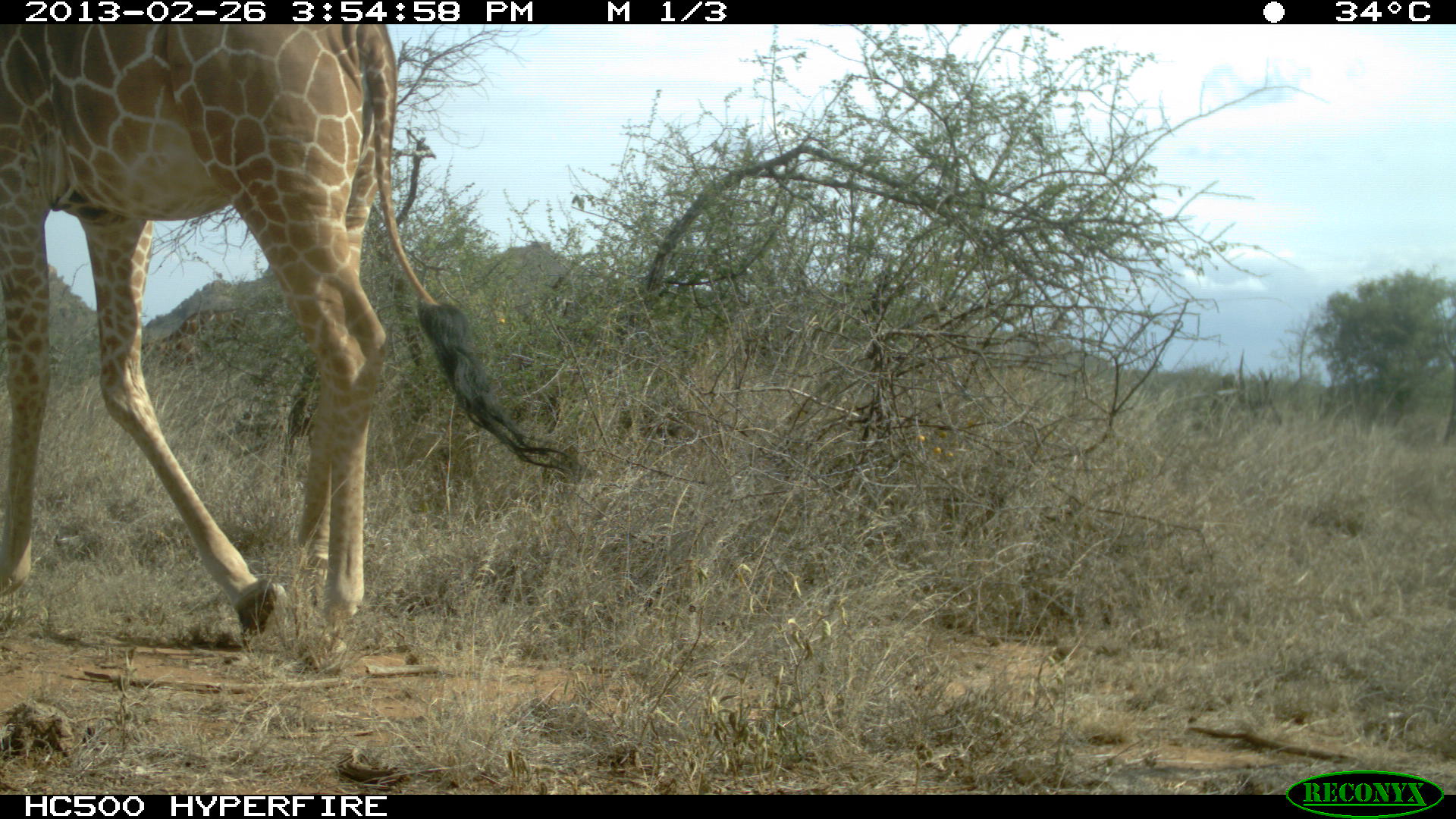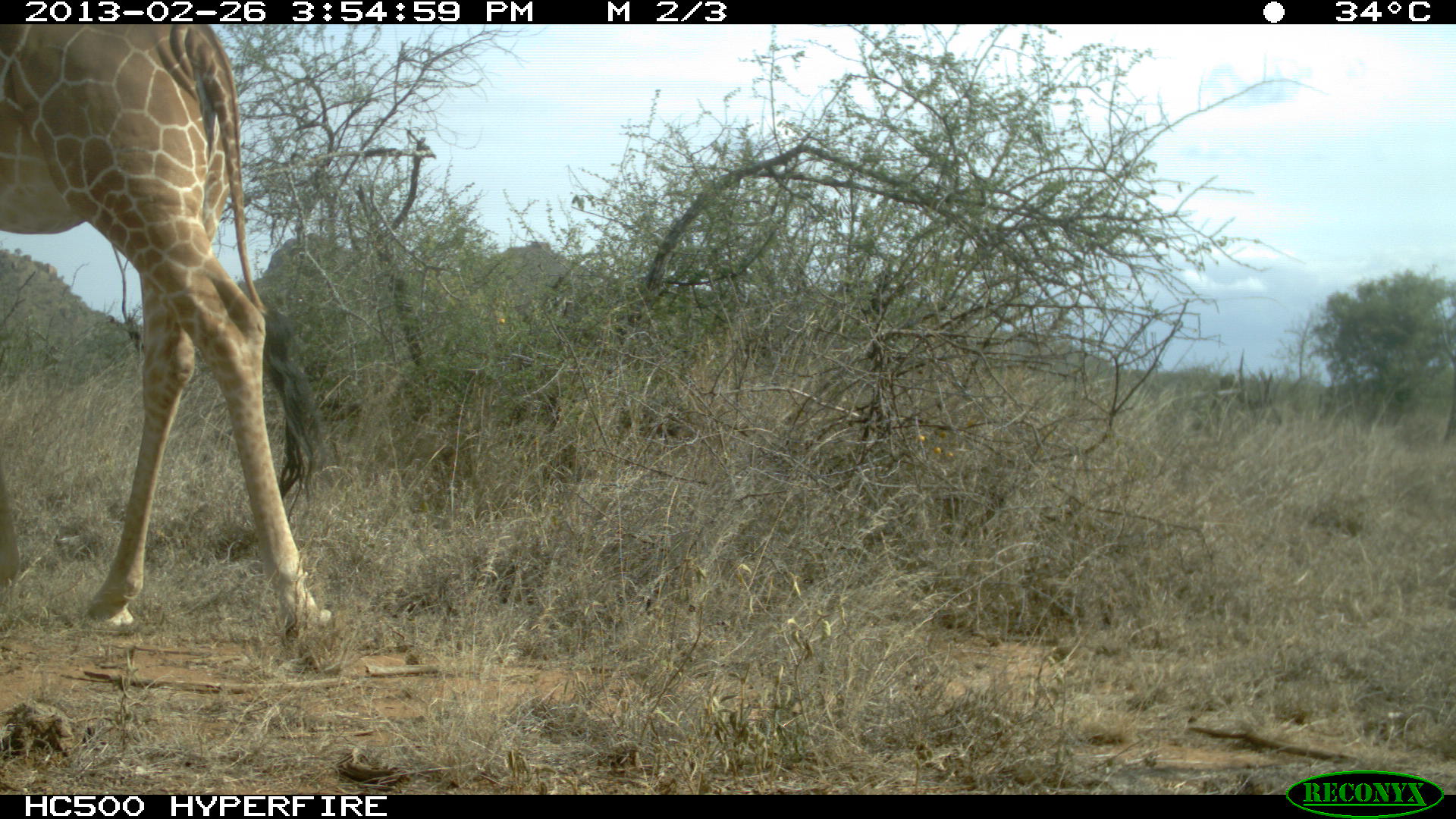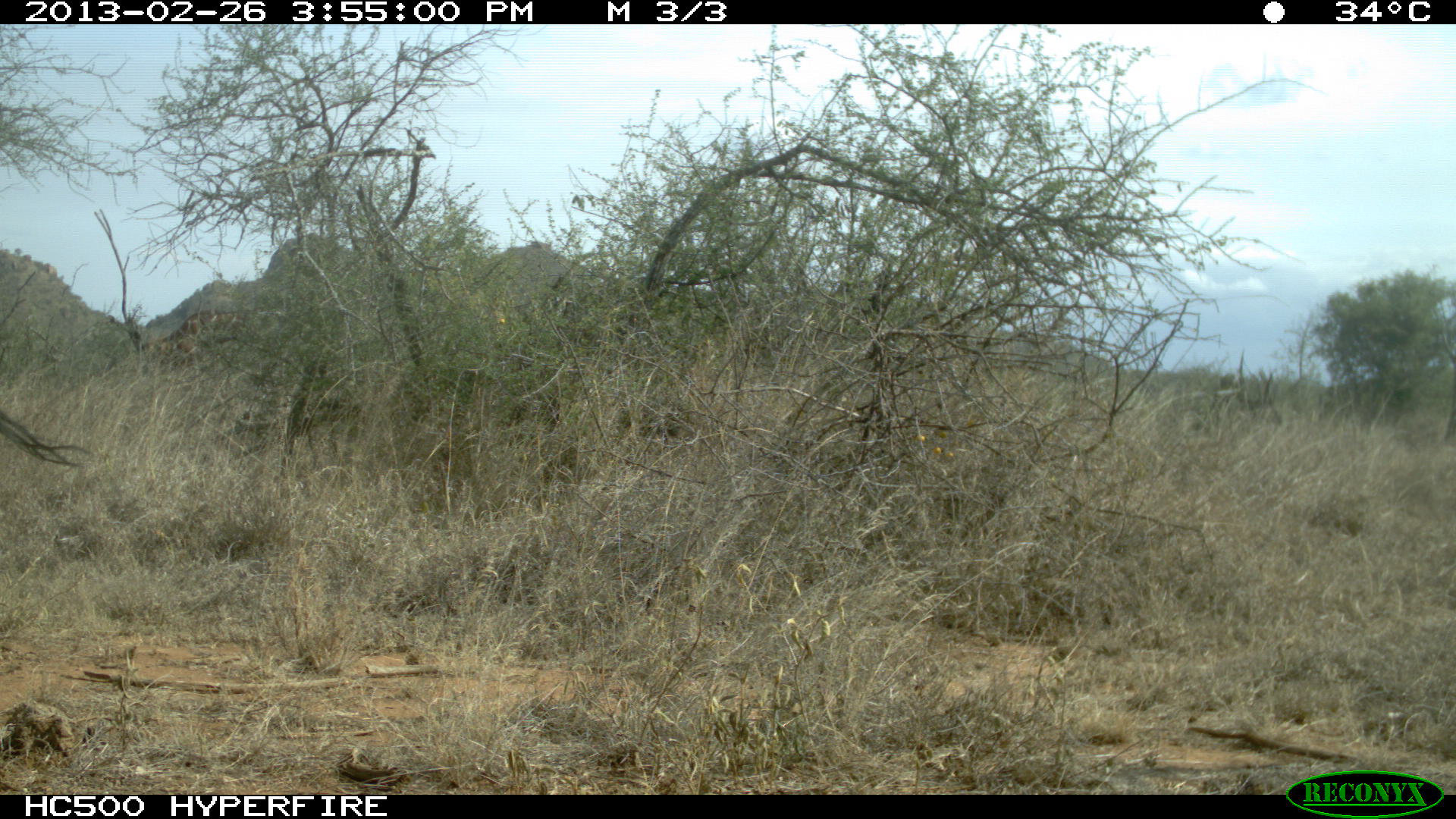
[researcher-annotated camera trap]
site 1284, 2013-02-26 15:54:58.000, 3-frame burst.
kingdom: Animalia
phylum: Chordata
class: Mammalia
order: Artiodactyla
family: Giraffidae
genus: Giraffa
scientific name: Giraffa camelopardalis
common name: giraffe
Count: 1.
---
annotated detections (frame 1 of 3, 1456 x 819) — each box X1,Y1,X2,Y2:
giraffa camelopardalis: 0,23,584,662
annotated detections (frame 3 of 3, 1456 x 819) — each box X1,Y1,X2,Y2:
giraffa camelopardalis: 0,405,93,474